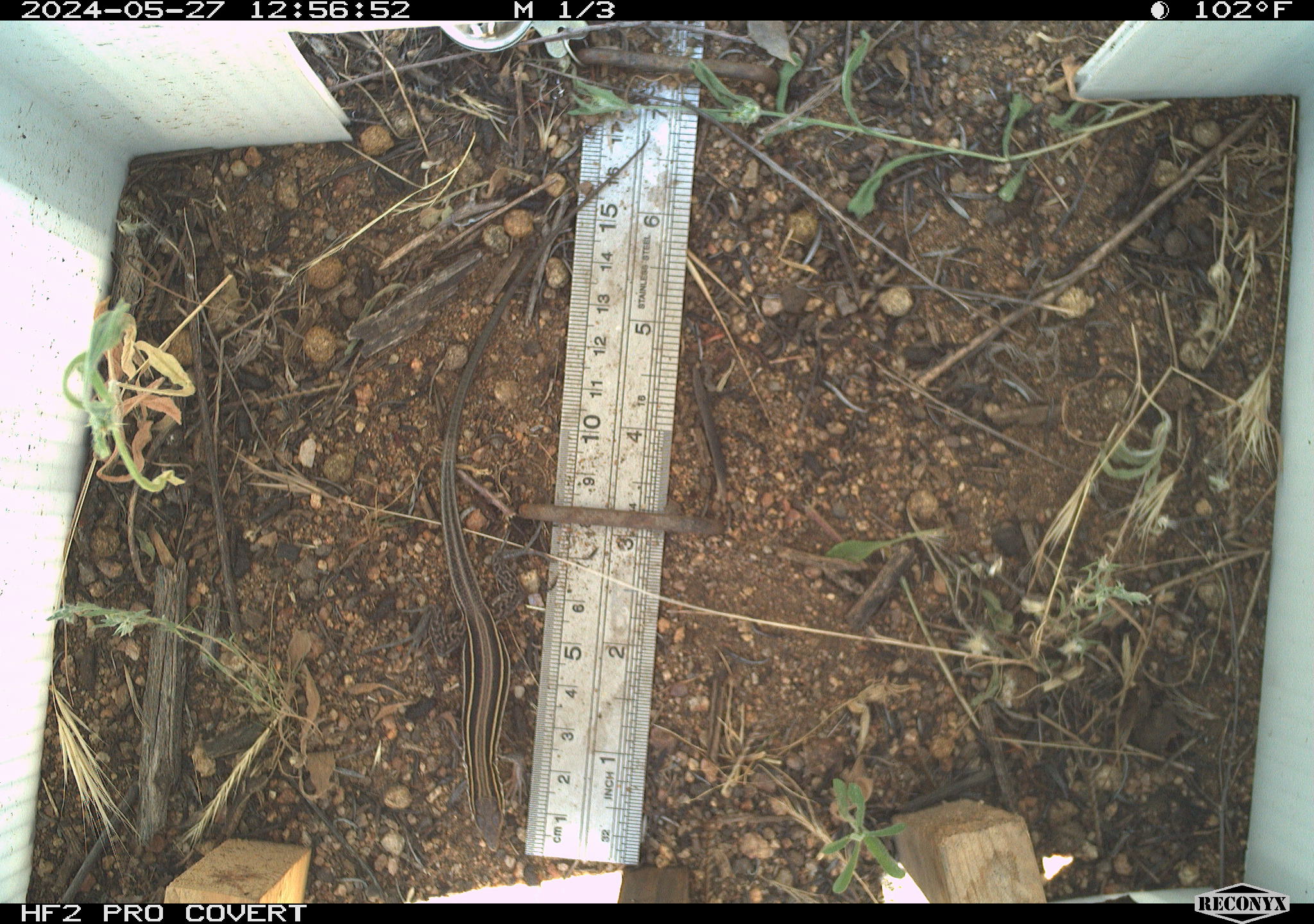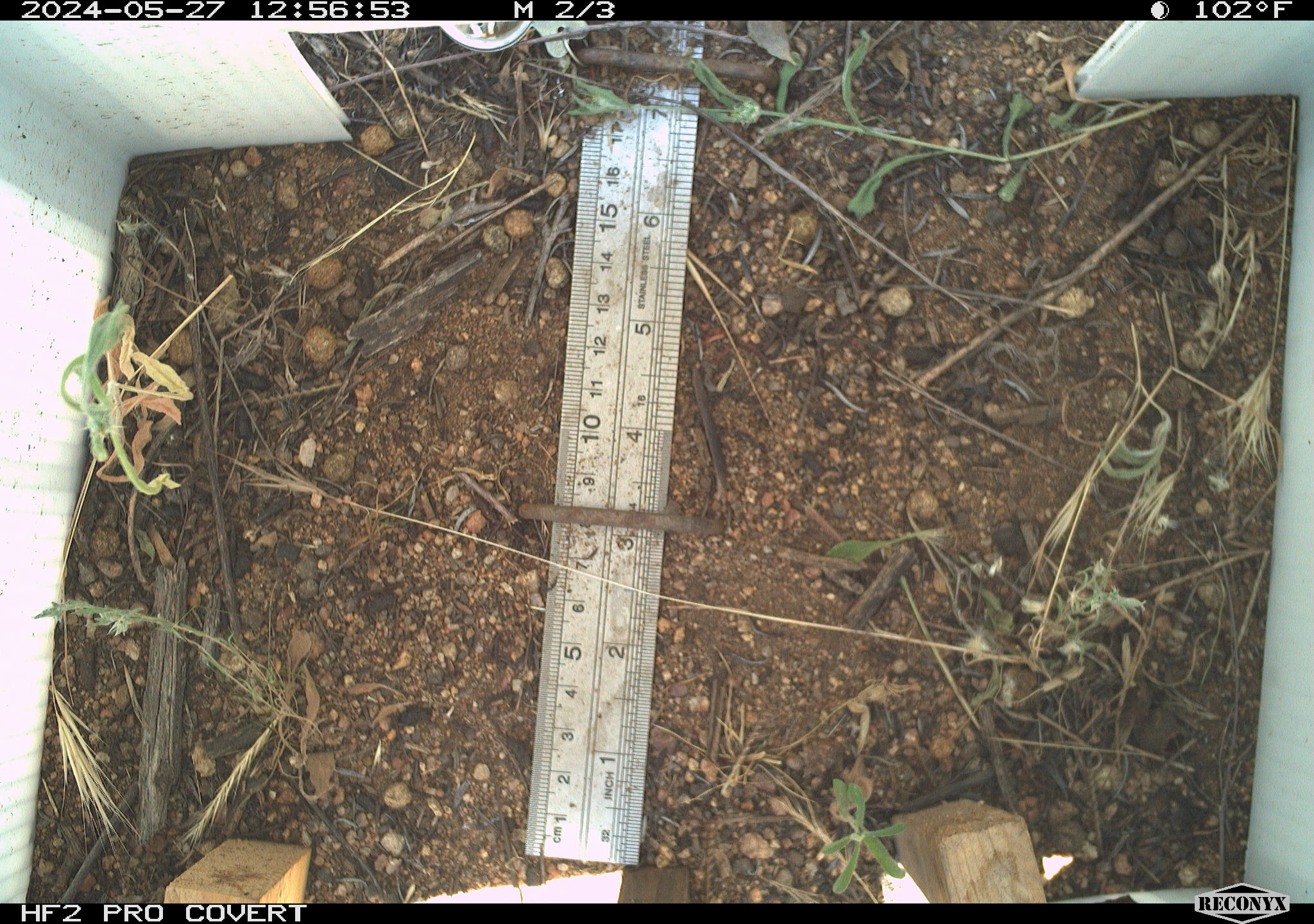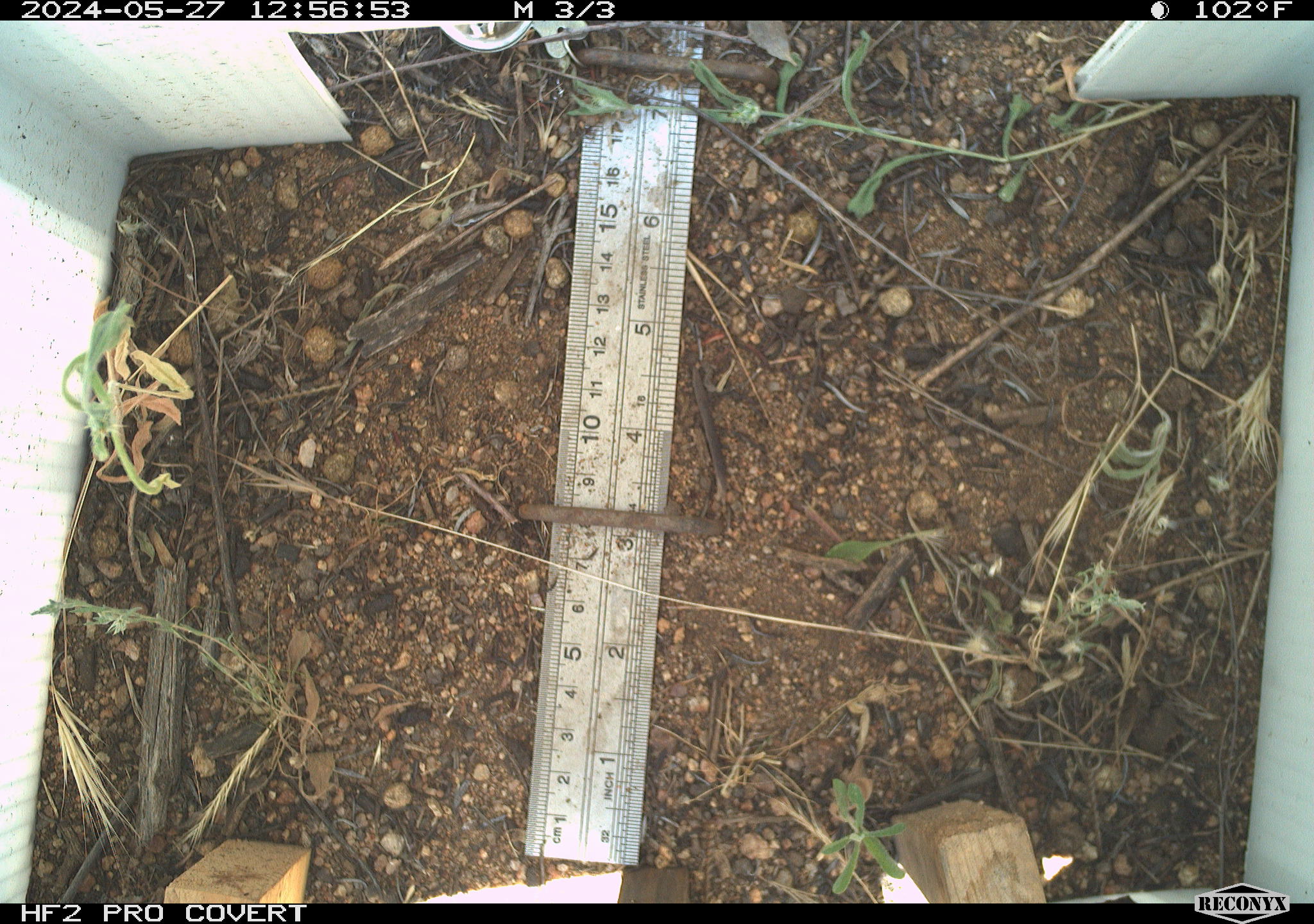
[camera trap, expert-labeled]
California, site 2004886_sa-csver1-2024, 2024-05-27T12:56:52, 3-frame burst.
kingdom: Animalia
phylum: Chordata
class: Reptilia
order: Squamata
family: Scincidae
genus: Plestiodon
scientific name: Plestiodon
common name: blue-tailed skinks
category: plestiodon species